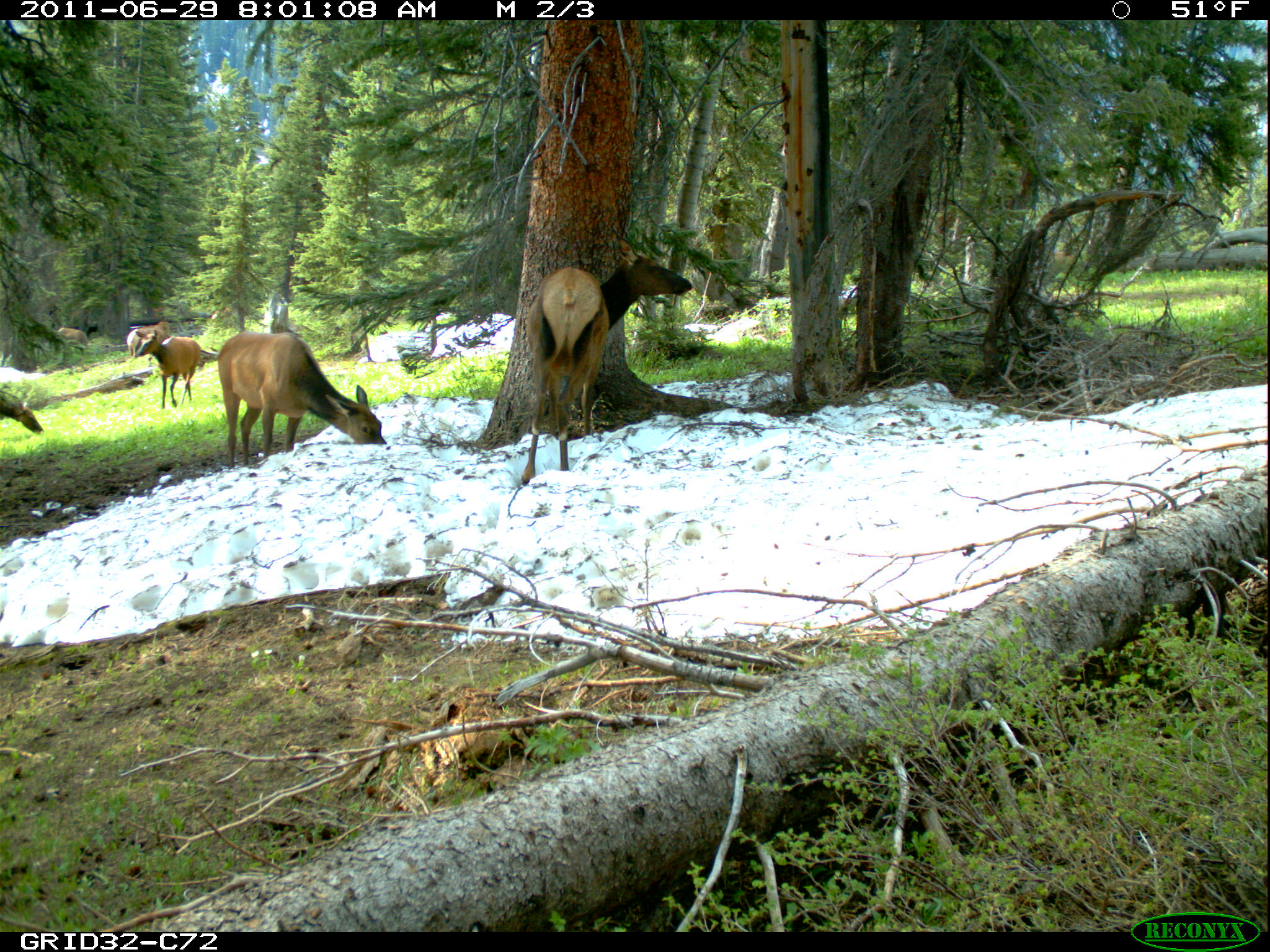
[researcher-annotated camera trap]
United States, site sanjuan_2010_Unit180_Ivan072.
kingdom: Animalia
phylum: Chordata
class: Mammalia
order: Artiodactyla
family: Cervidae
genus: Cervus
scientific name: Cervus elaphus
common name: red deer